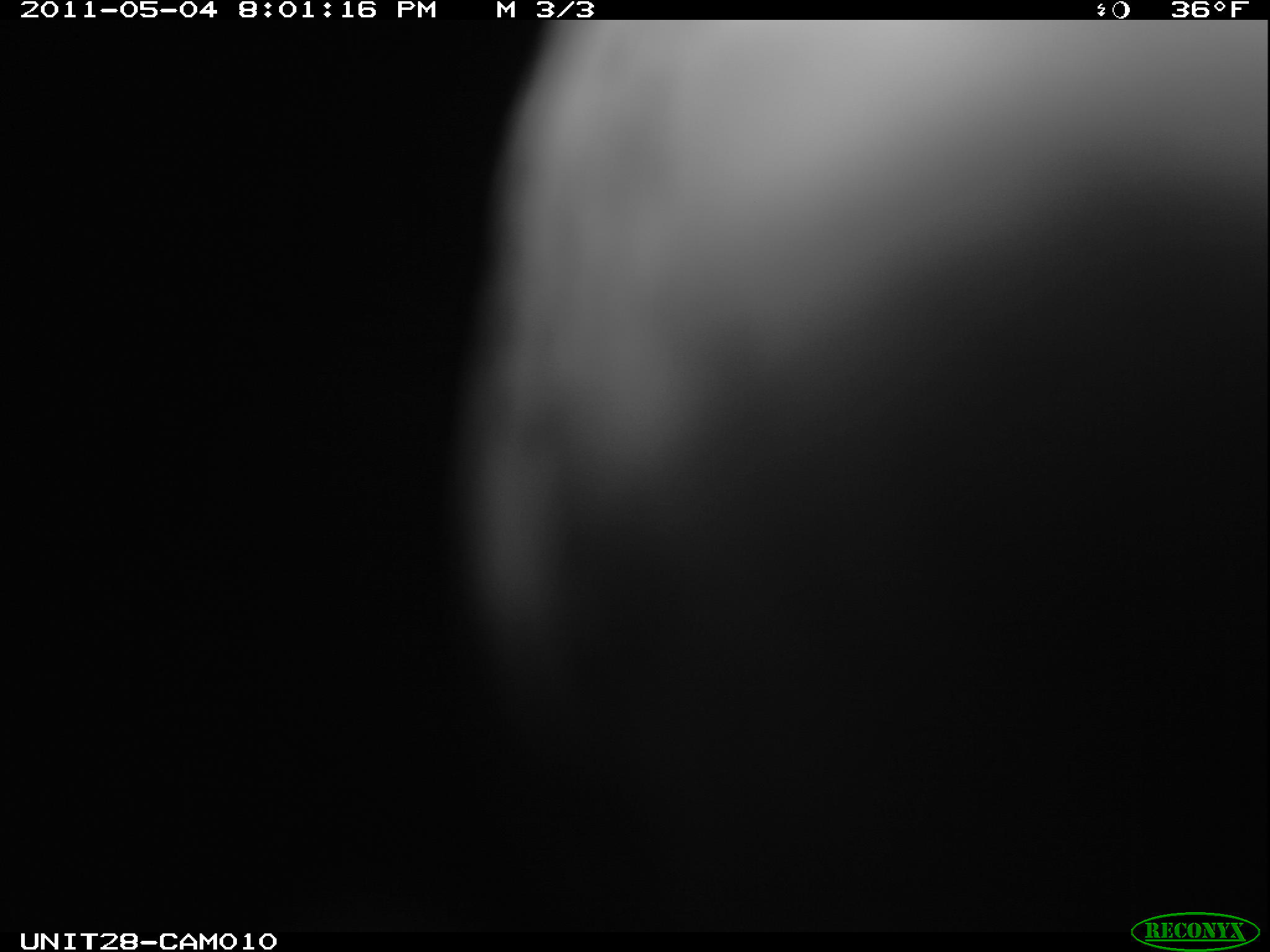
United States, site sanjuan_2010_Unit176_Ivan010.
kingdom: Animalia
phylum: Chordata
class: Aves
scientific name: Aves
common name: birds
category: unidentified bird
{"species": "unidentified bird (birds) (Aves)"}